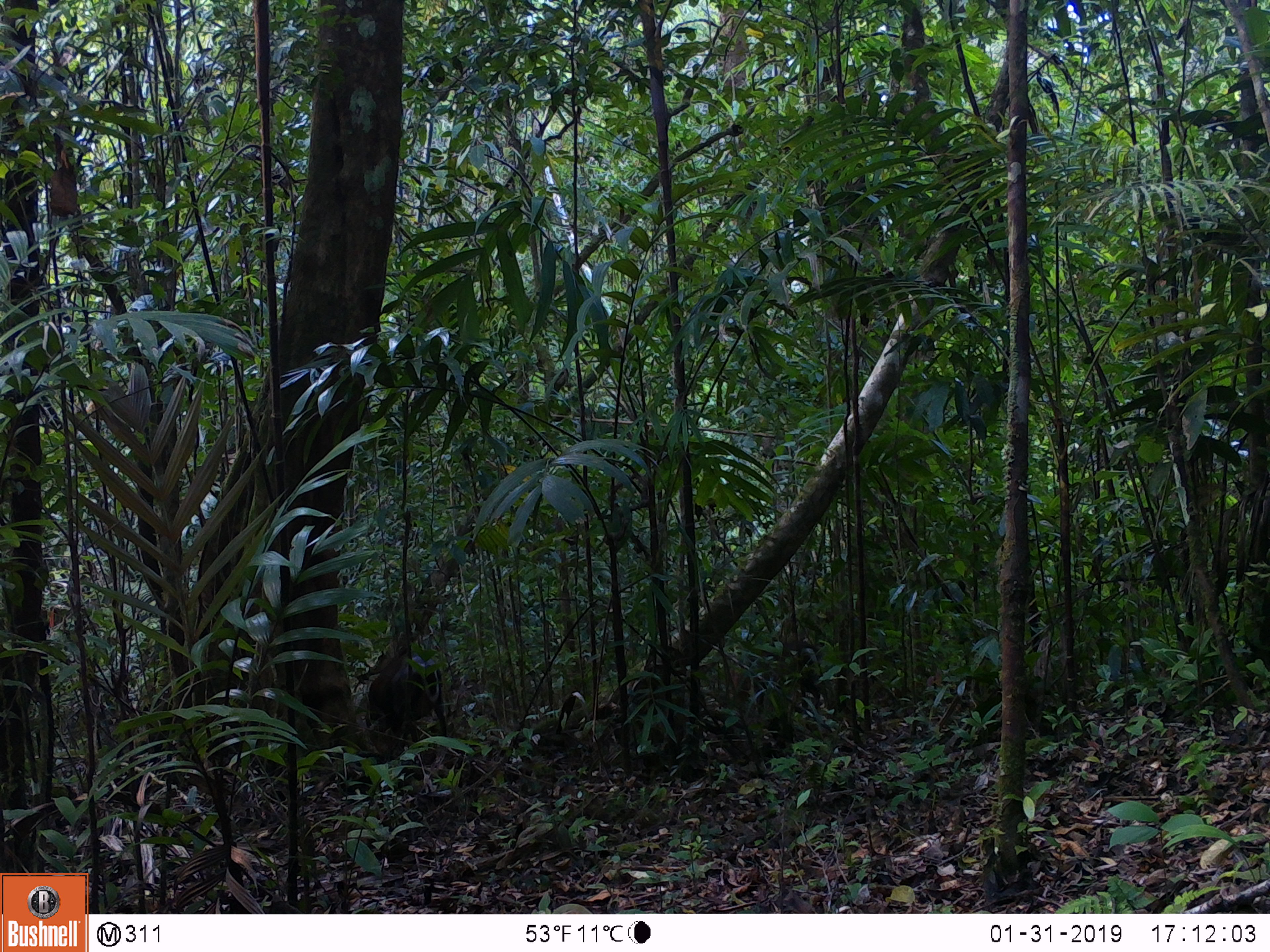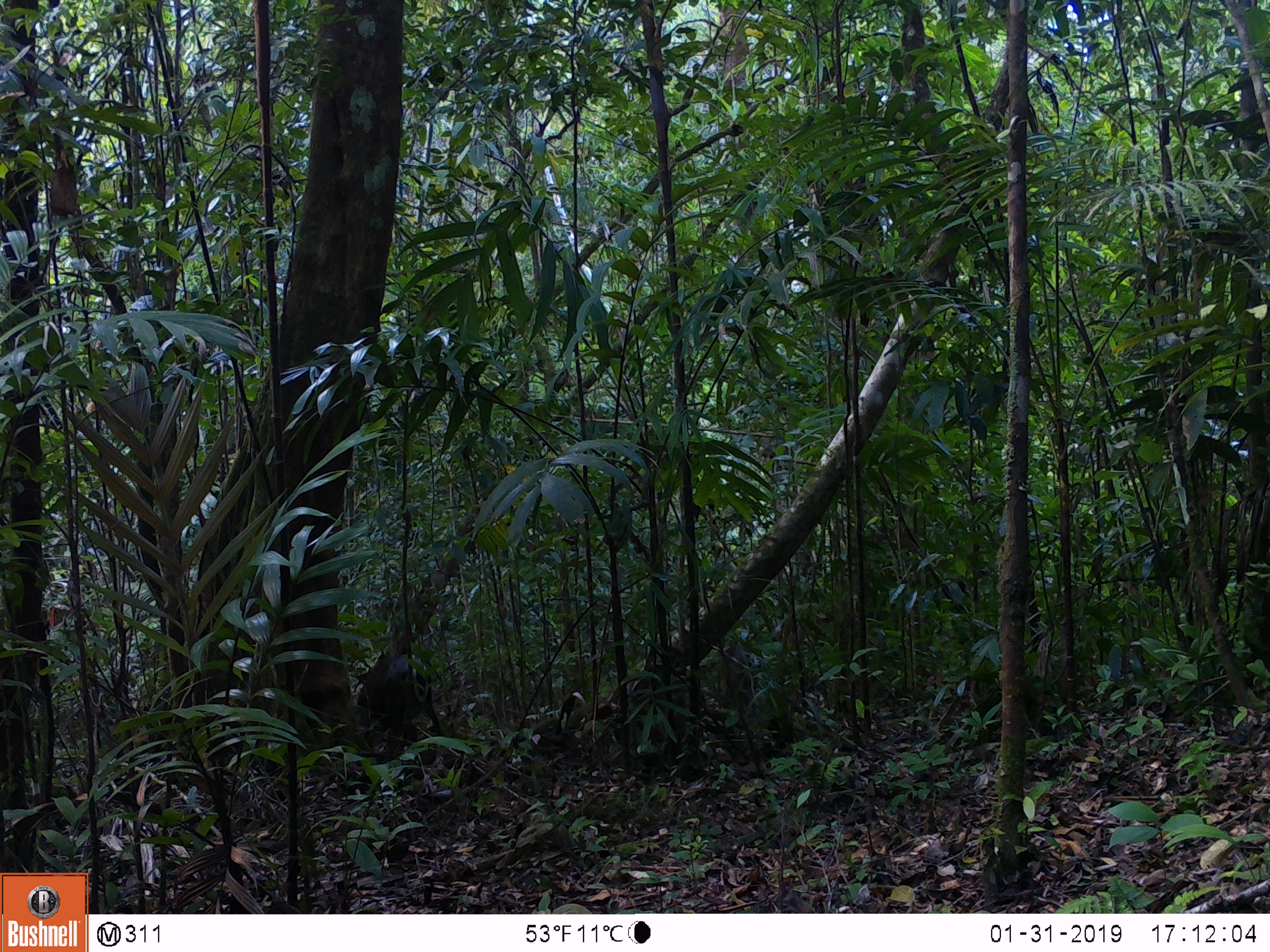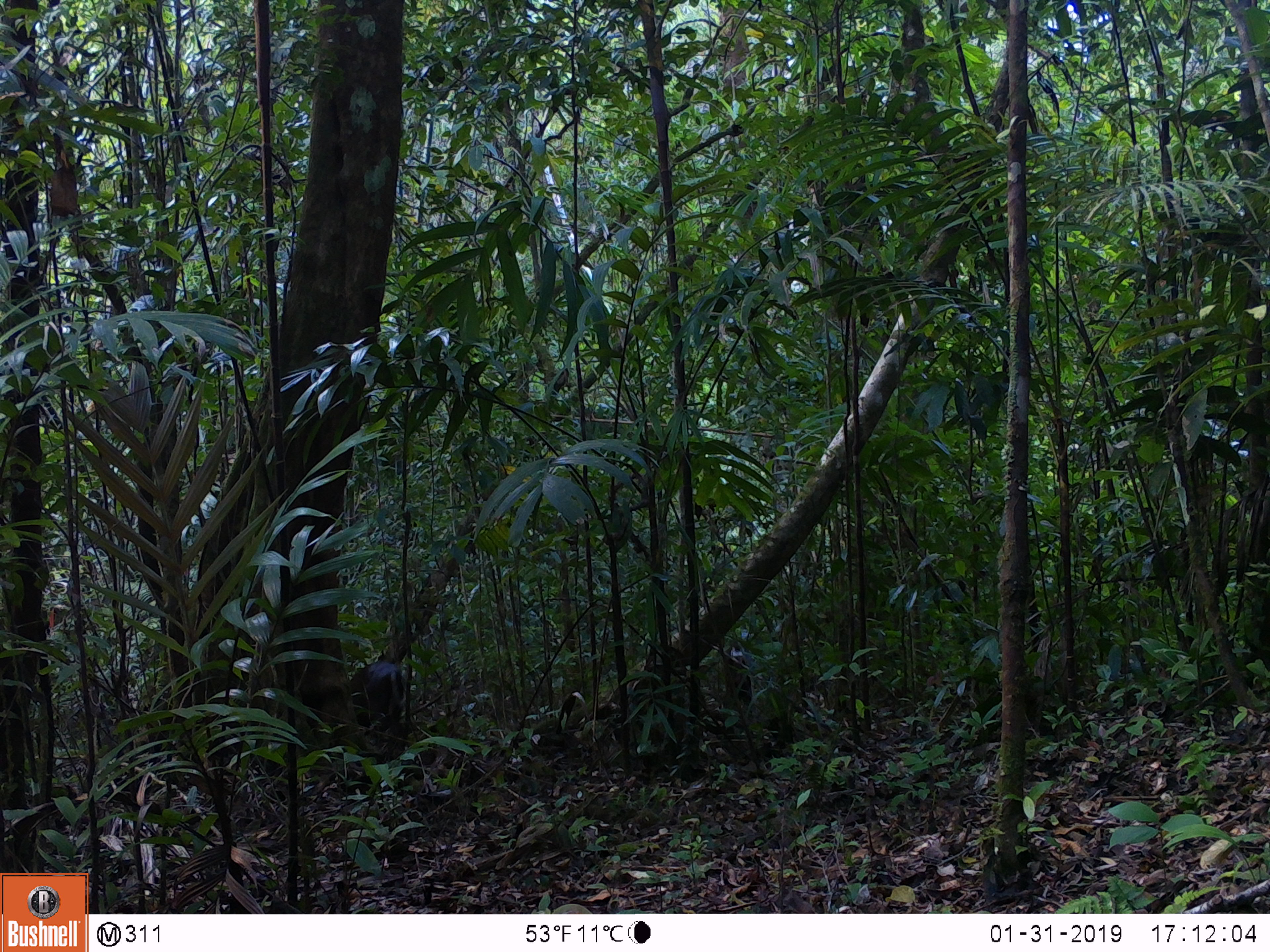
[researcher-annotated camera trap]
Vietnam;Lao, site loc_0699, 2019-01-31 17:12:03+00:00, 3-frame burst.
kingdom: Animalia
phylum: Chordata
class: Mammalia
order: Artiodactyla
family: Cervidae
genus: Muntiacus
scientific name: Muntiacus rooseveltorum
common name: roosevelt's muntjac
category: roosevelts muntjac group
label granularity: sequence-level